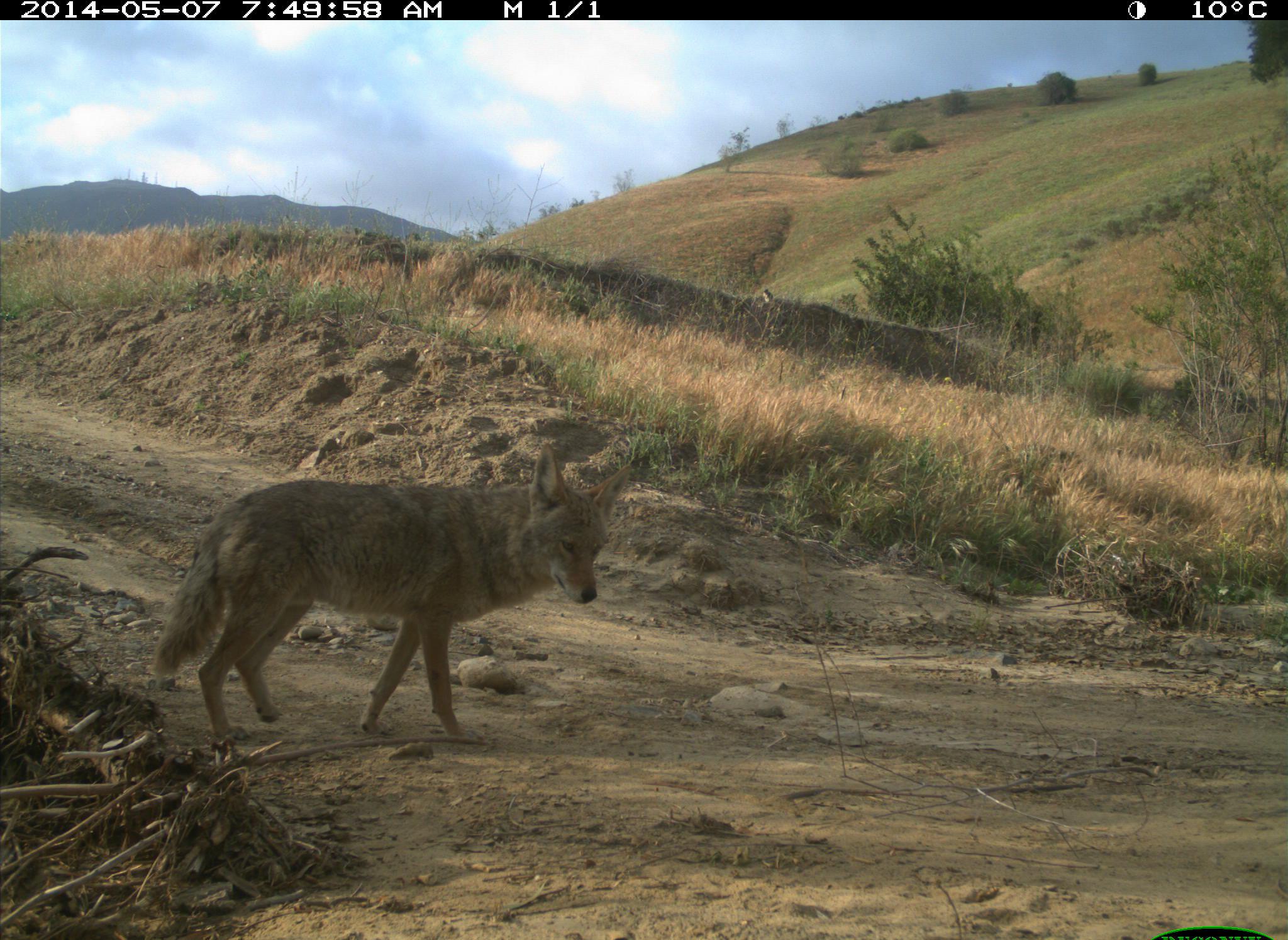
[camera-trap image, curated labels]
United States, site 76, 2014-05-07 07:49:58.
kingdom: Animalia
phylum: Chordata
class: Mammalia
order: Carnivora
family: Canidae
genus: Canis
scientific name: Canis latrans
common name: coyote